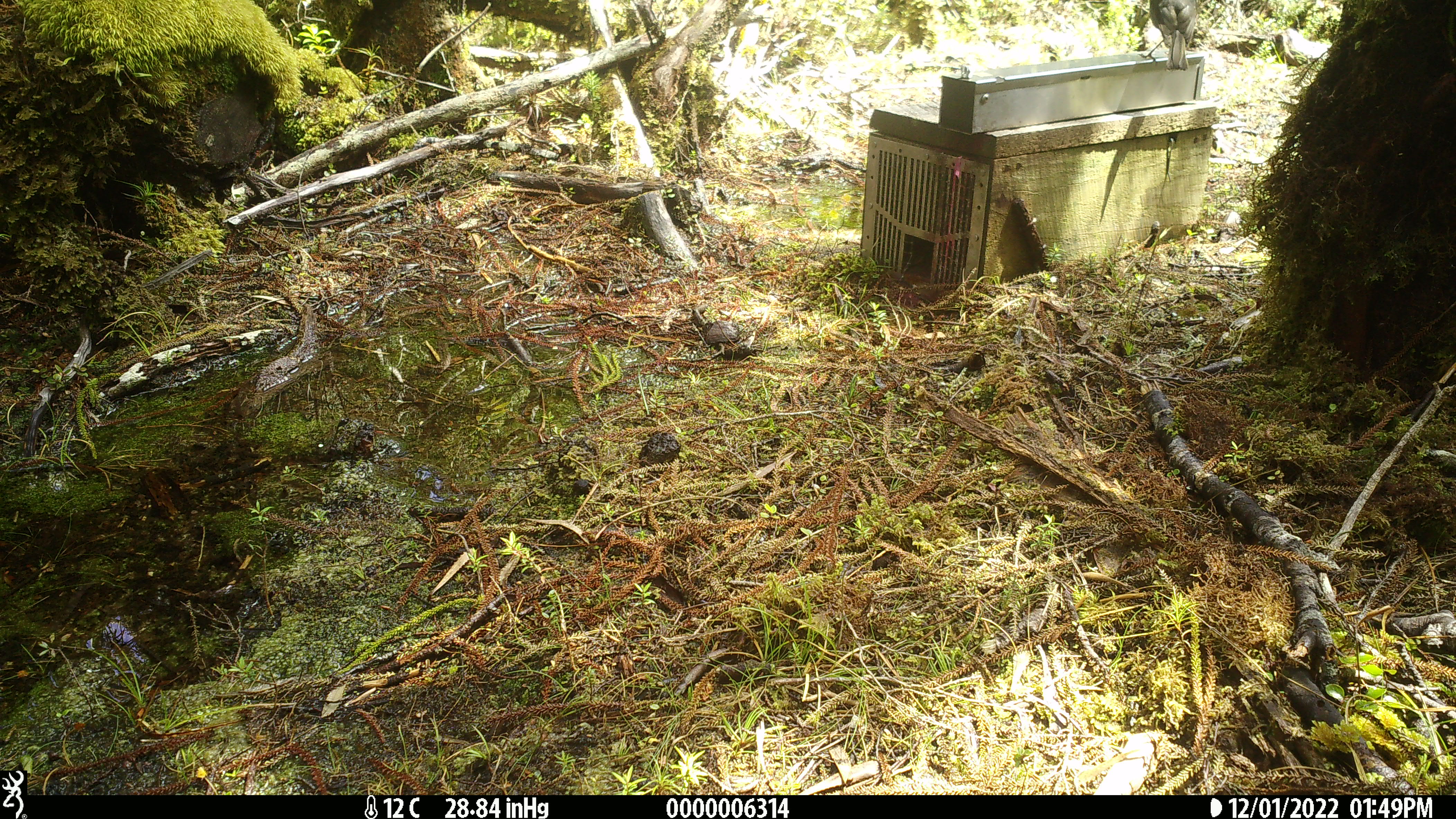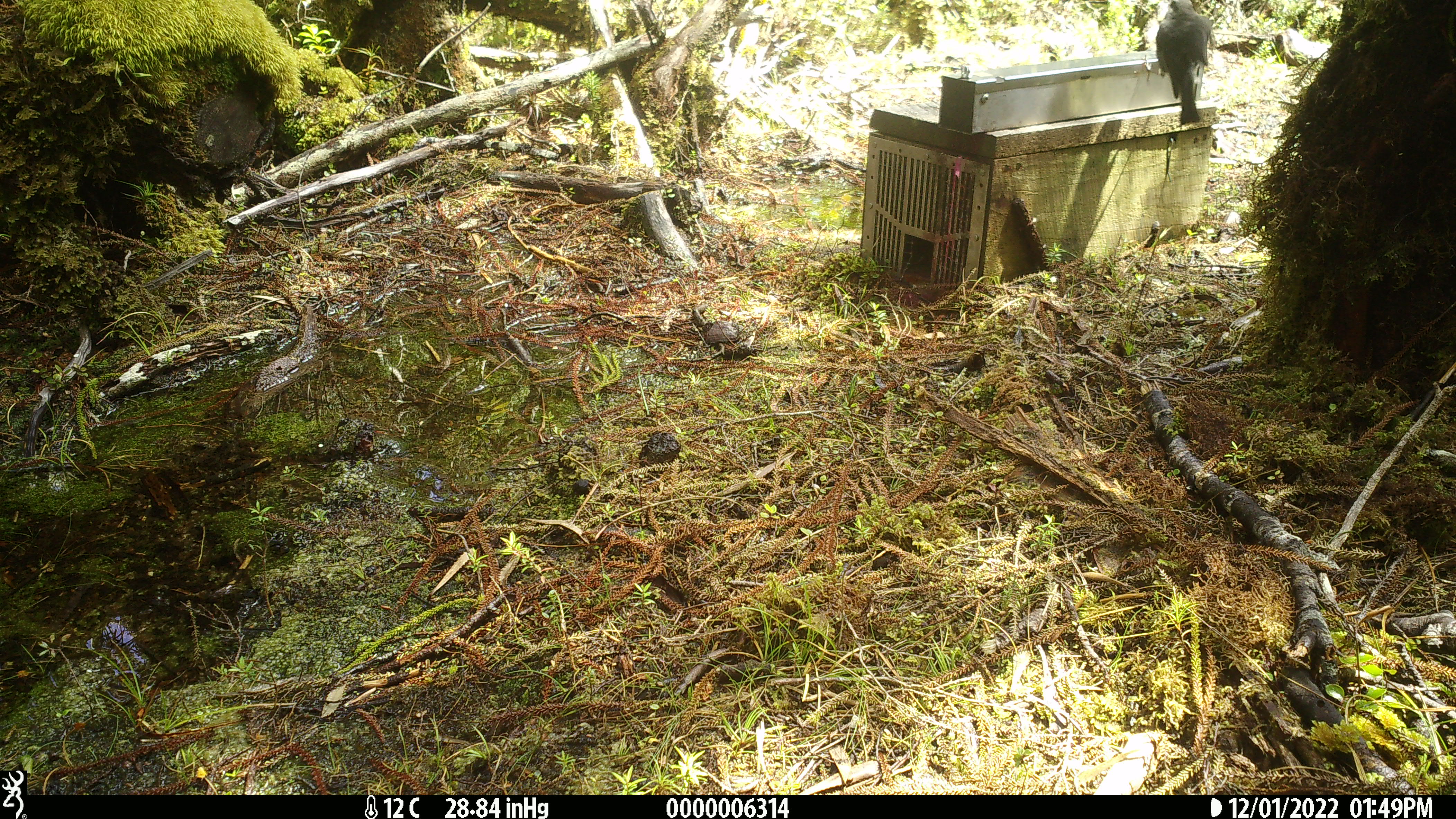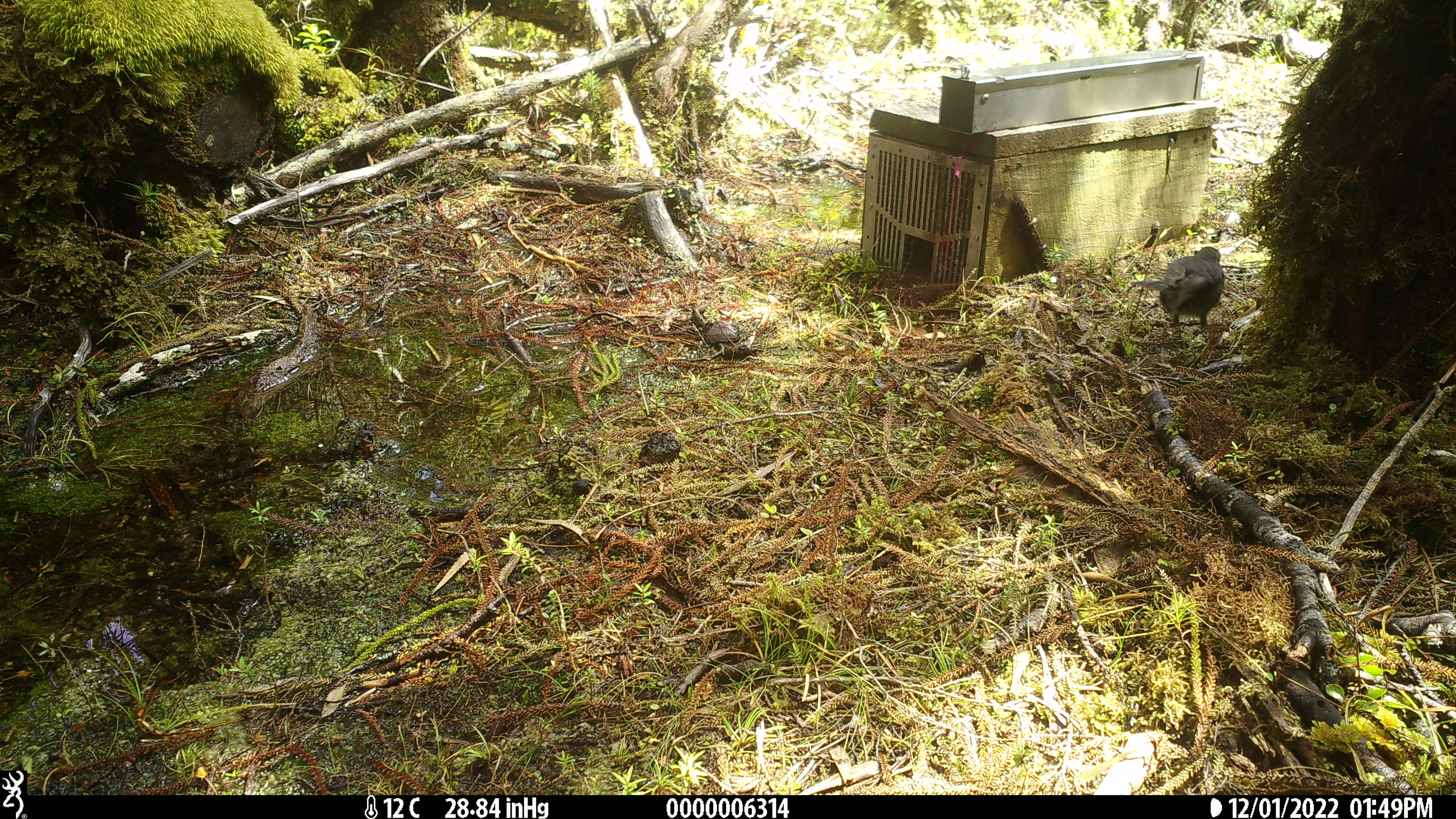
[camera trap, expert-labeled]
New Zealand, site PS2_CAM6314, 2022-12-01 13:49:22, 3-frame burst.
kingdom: Animalia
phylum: Chordata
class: Aves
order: Passeriformes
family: Petroicidae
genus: Petroica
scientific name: Petroica australis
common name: new zealand robin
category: robin